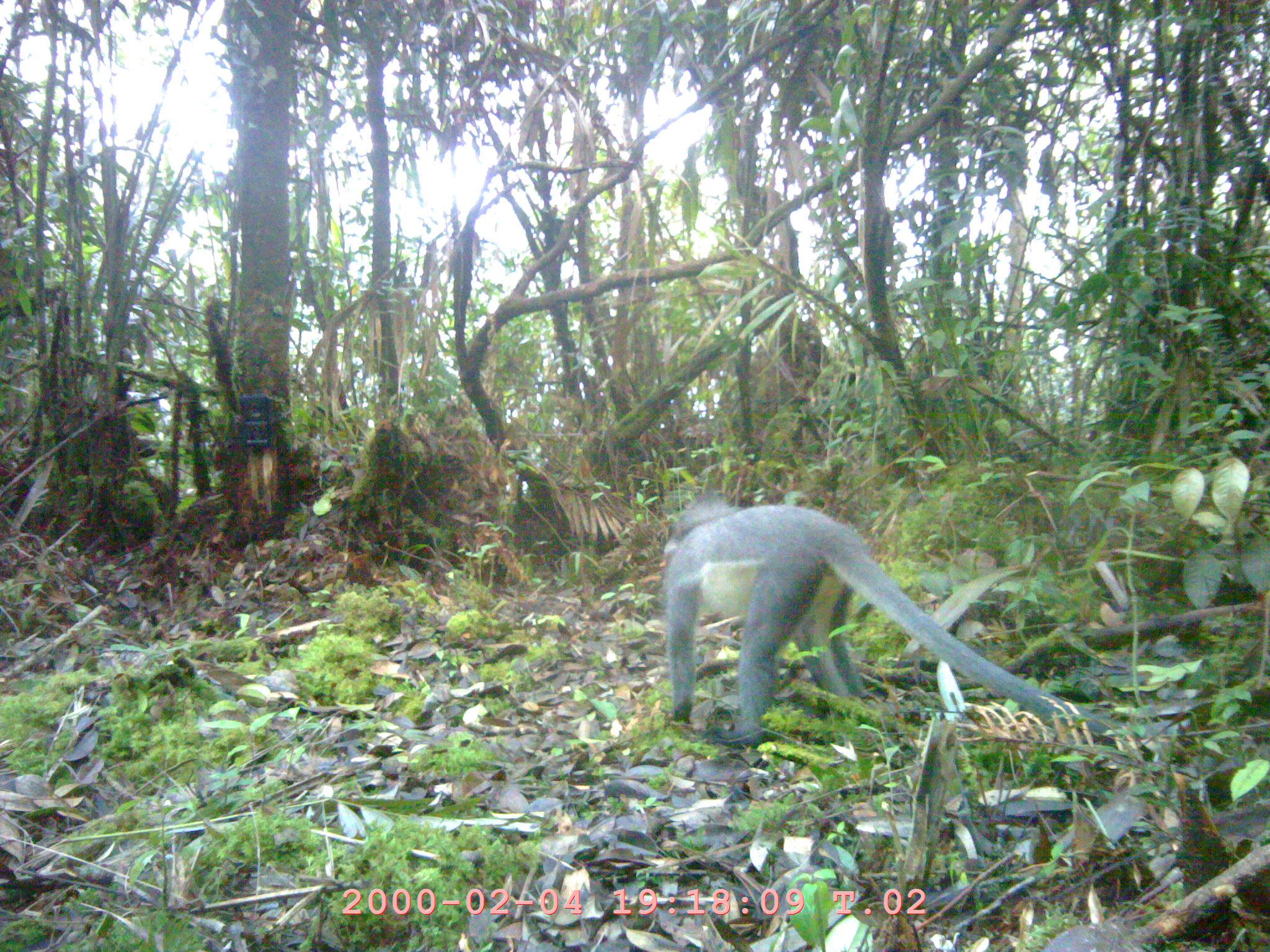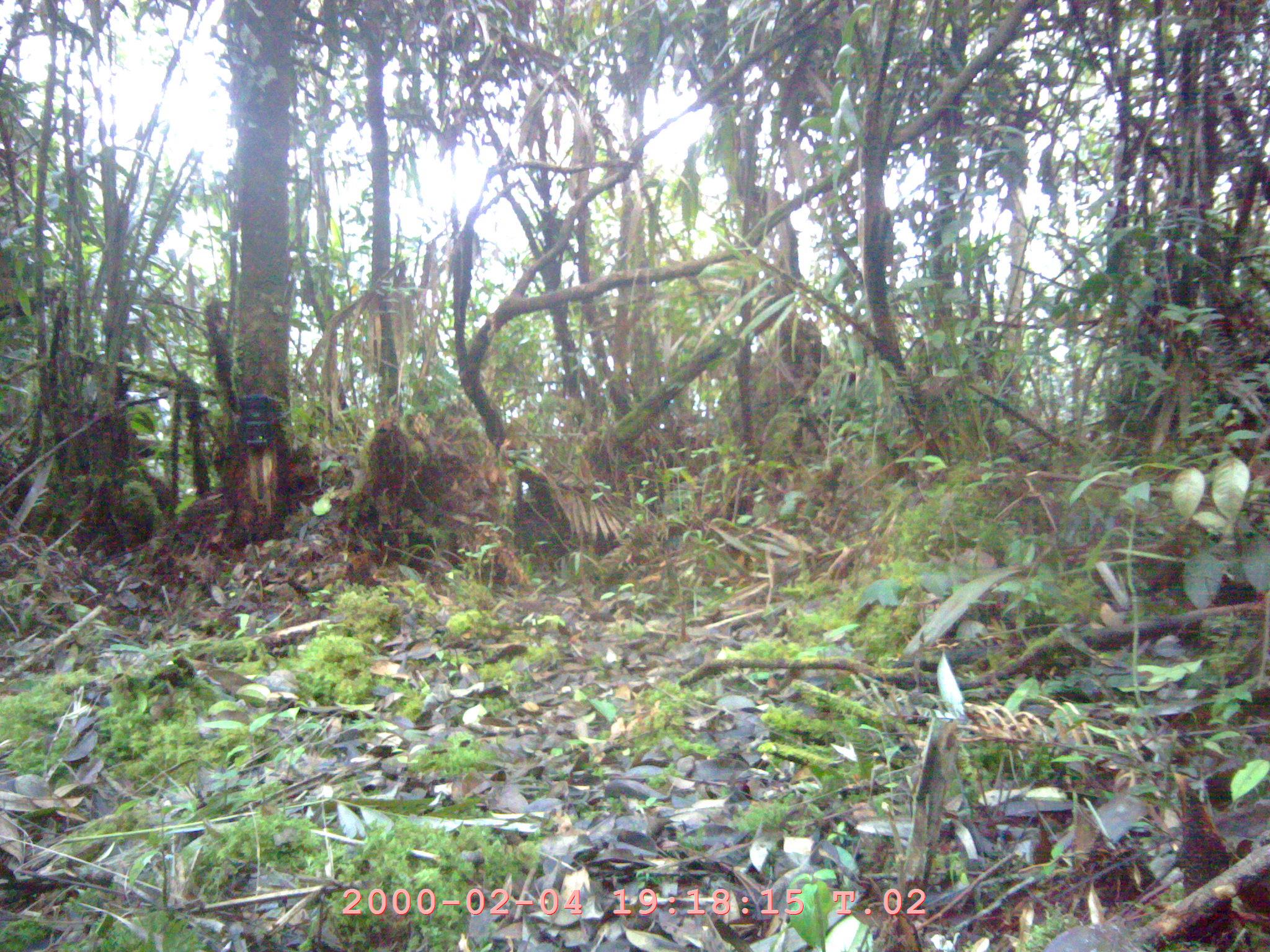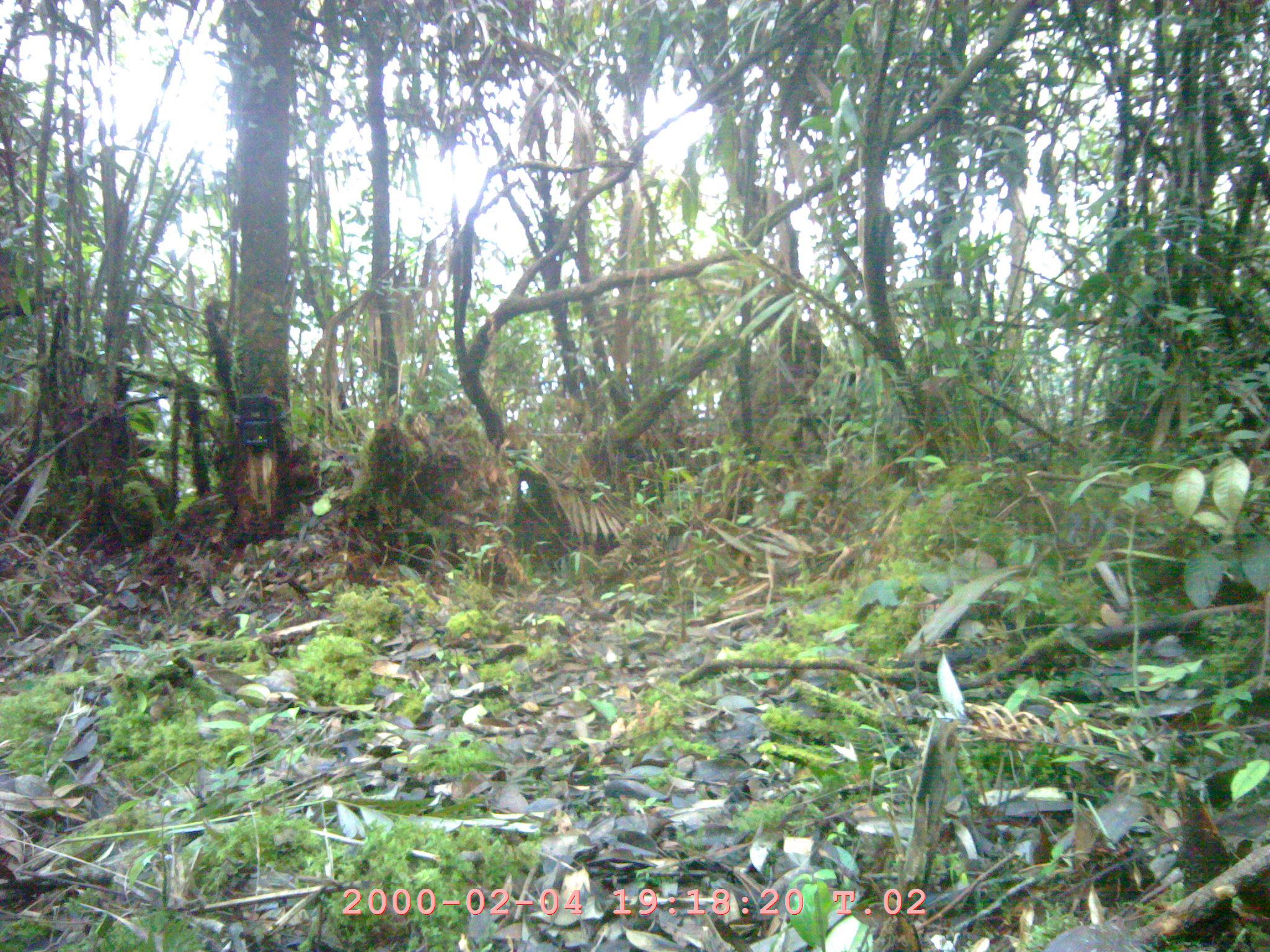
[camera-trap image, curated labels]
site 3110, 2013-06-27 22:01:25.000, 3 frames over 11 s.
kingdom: Animalia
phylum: Chordata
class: Mammalia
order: Primates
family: Cercopithecidae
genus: Presbytis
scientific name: Presbytis thomasi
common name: thomas’s langur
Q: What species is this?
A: Presbytis thomasi (thomas’s langur).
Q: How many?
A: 1.